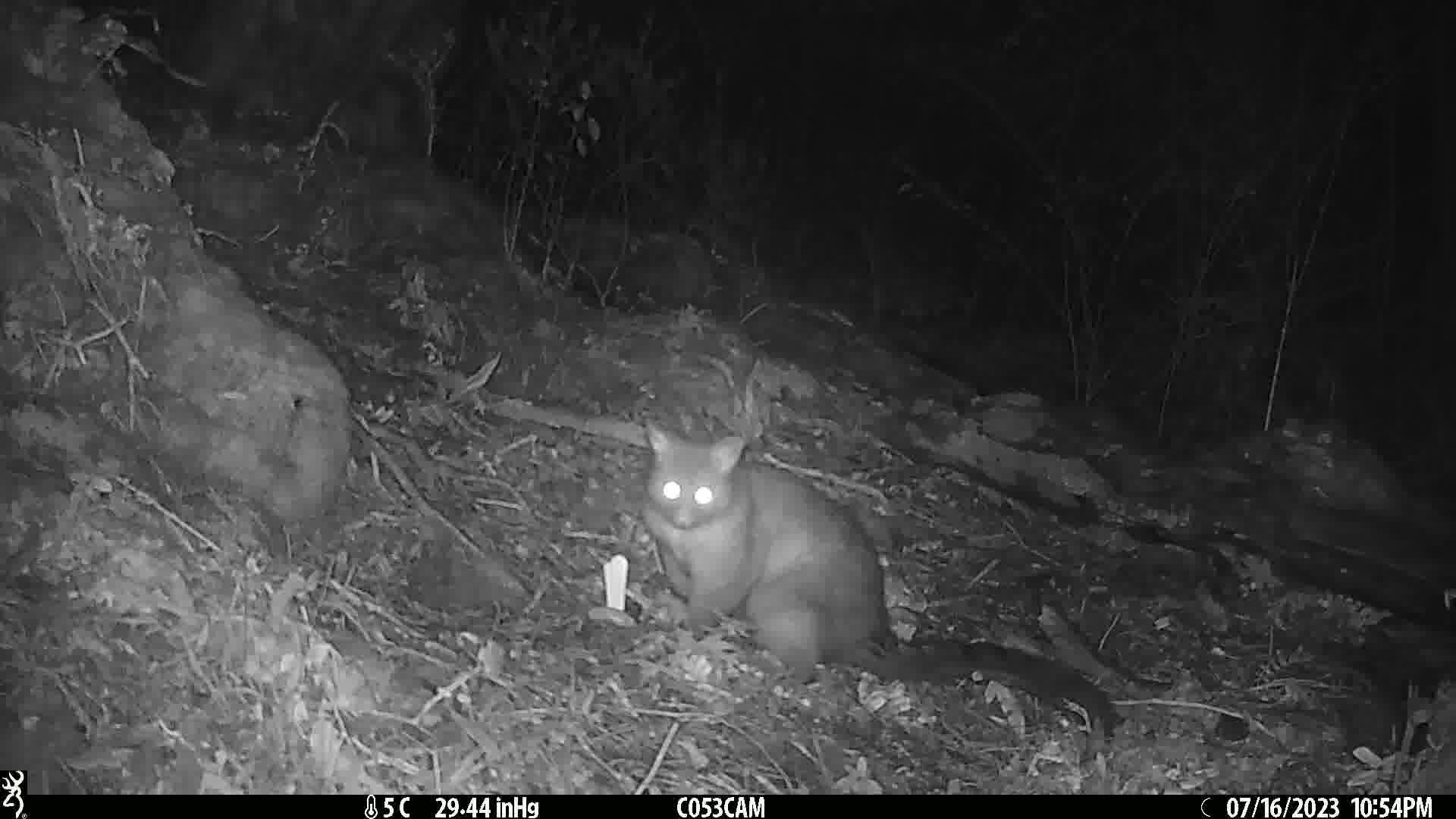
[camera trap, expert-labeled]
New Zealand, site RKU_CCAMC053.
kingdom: Animalia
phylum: Chordata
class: Mammalia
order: Diprotodontia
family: Phalangeridae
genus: Trichosurus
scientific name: Trichosurus vulpecula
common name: common brushtail possum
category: possum